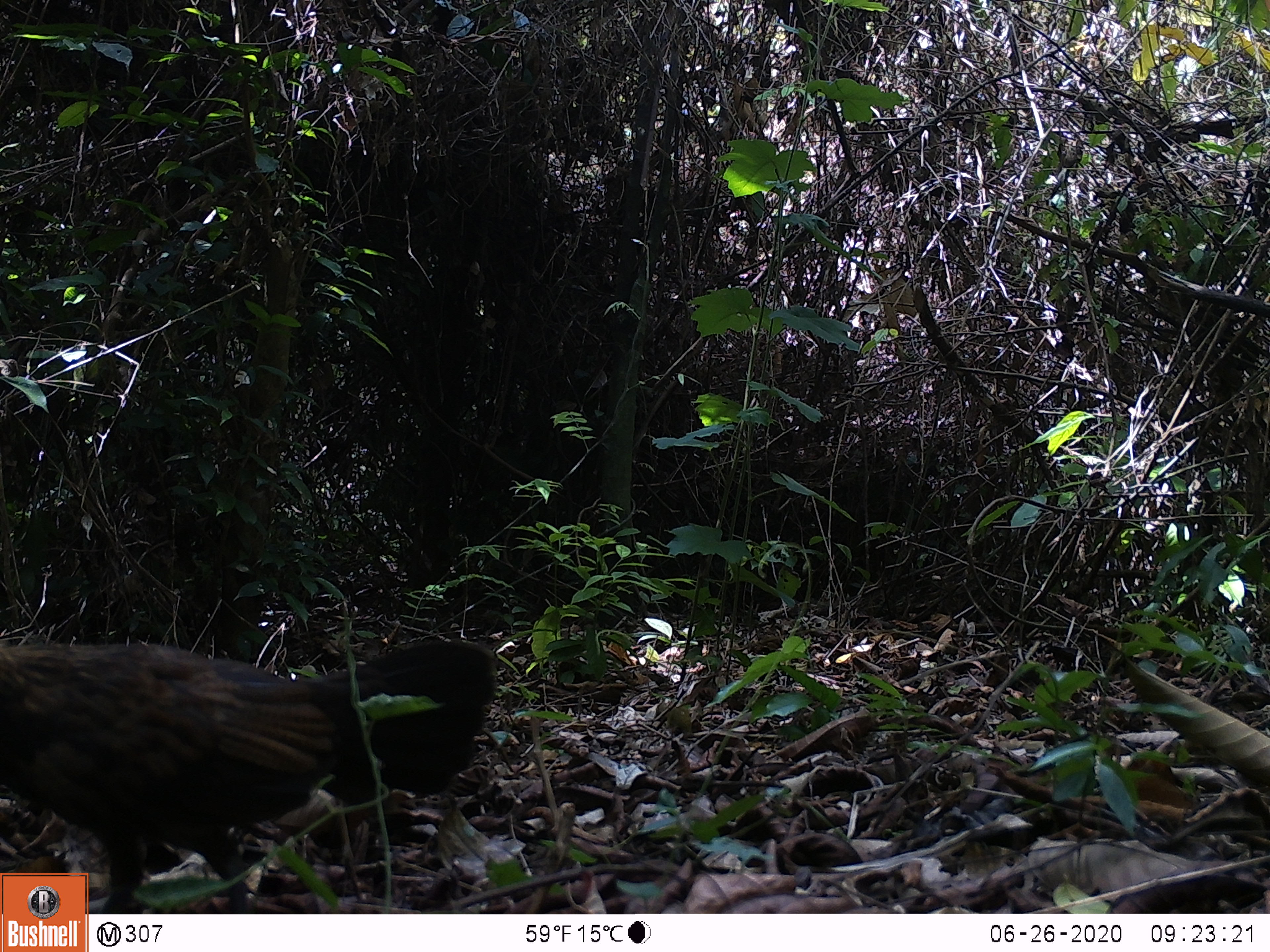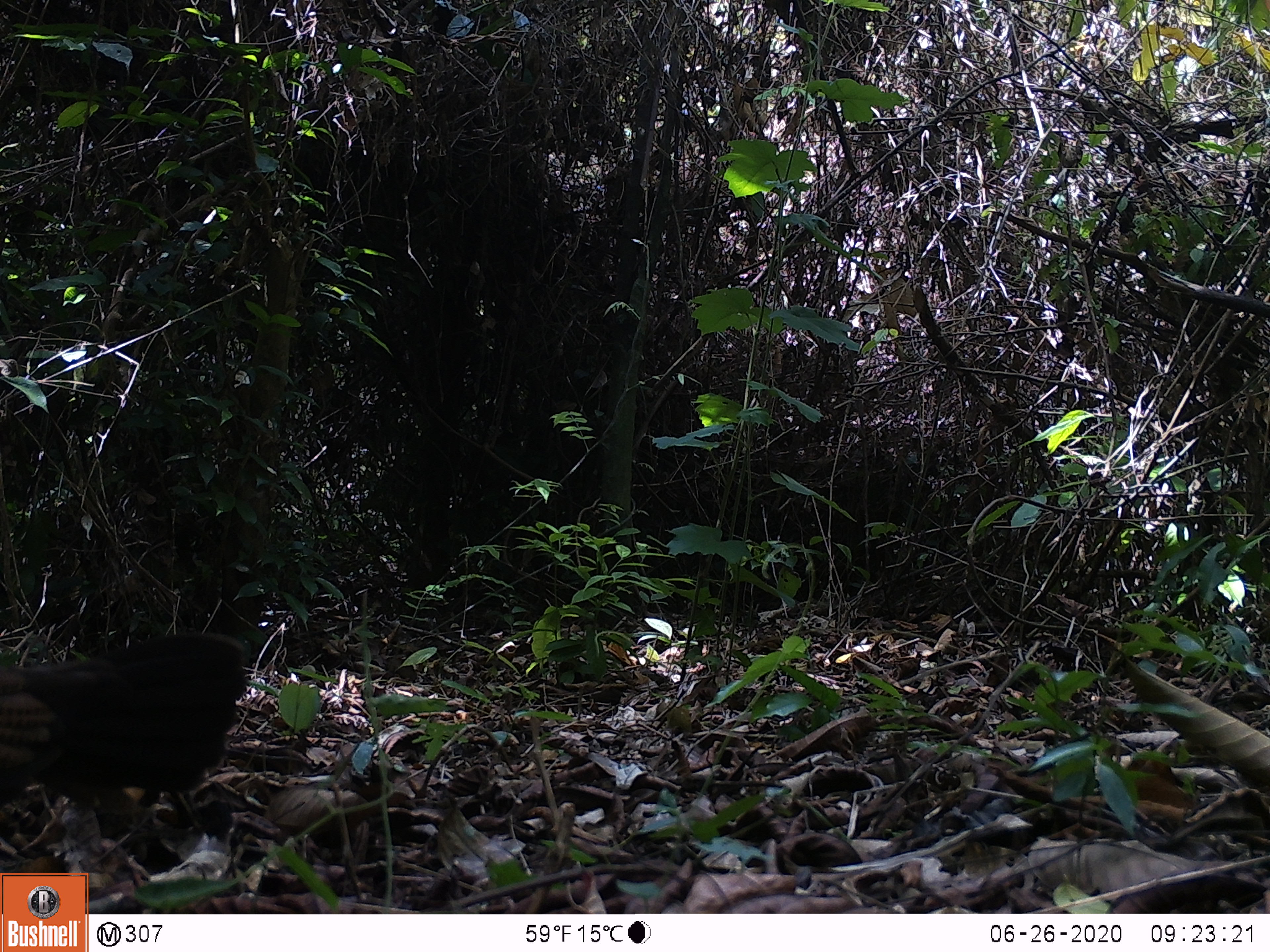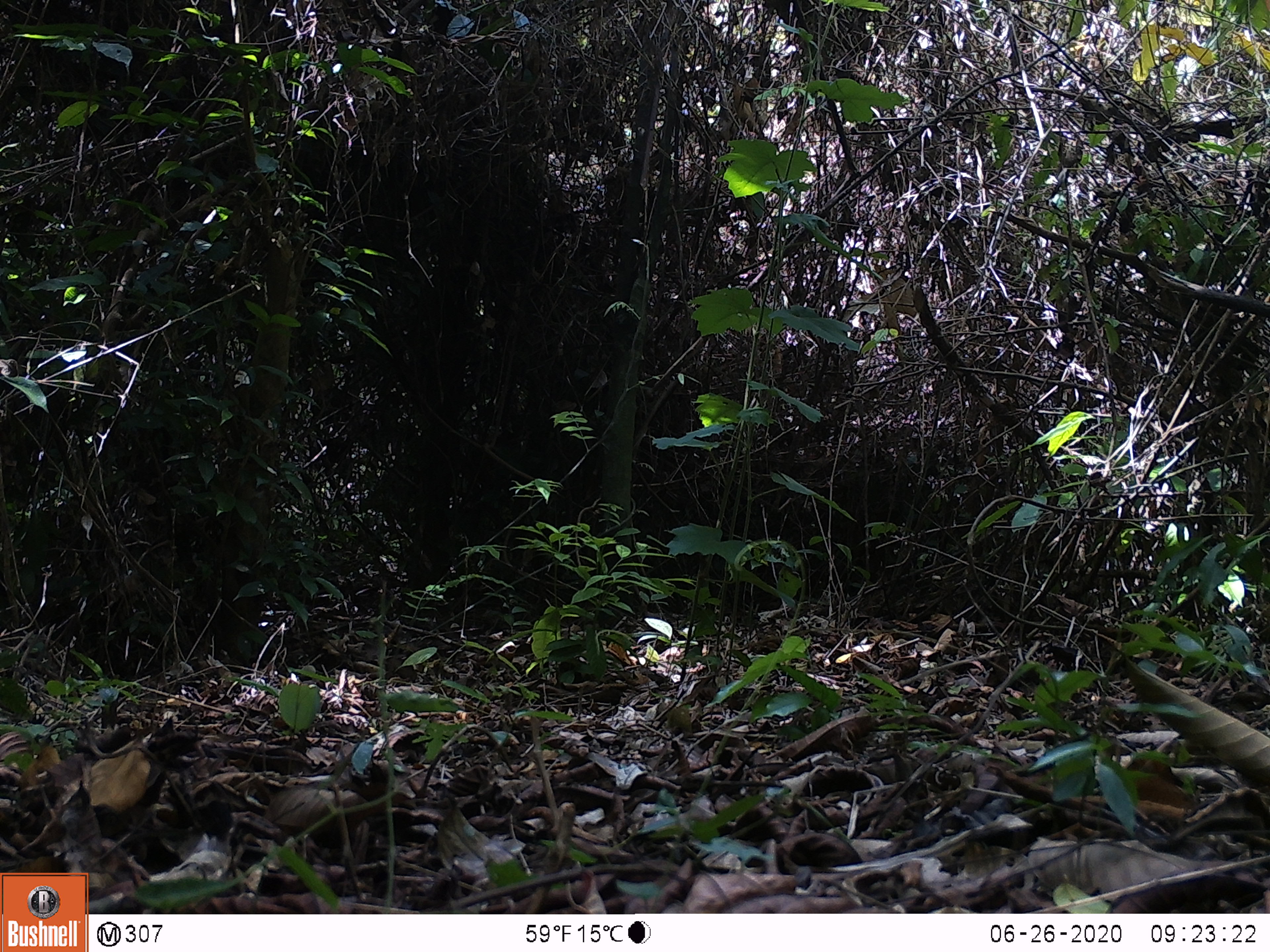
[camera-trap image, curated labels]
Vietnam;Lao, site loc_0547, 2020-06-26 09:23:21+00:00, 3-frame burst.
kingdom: Animalia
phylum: Chordata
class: Aves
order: Galliformes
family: Phasianidae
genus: Gallus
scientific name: Gallus gallus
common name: red junglefowl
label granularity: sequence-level